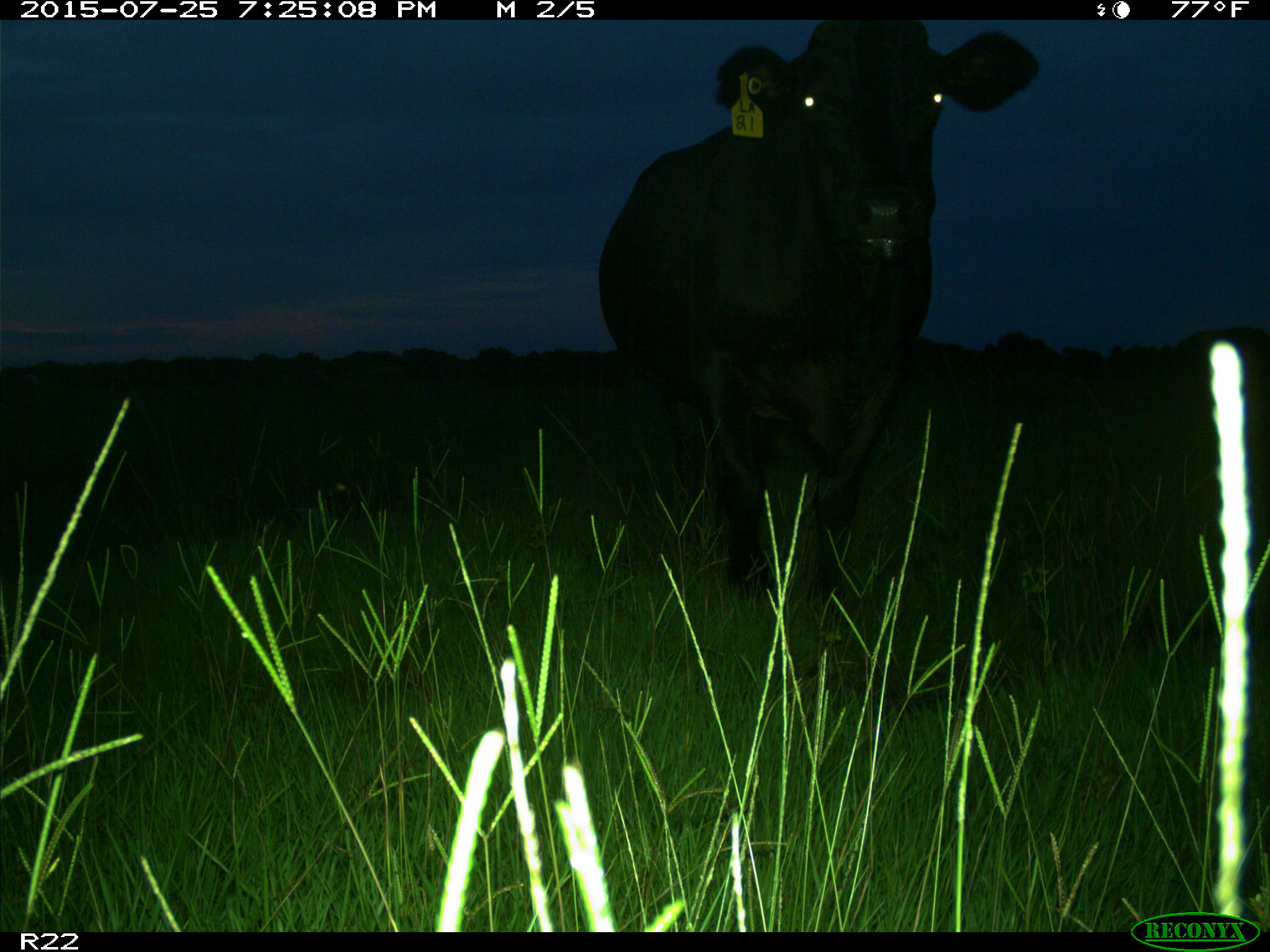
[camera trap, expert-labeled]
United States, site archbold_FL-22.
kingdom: Animalia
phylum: Chordata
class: Mammalia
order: Artiodactyla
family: Bovidae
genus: Bos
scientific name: Bos taurus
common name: domestic cow